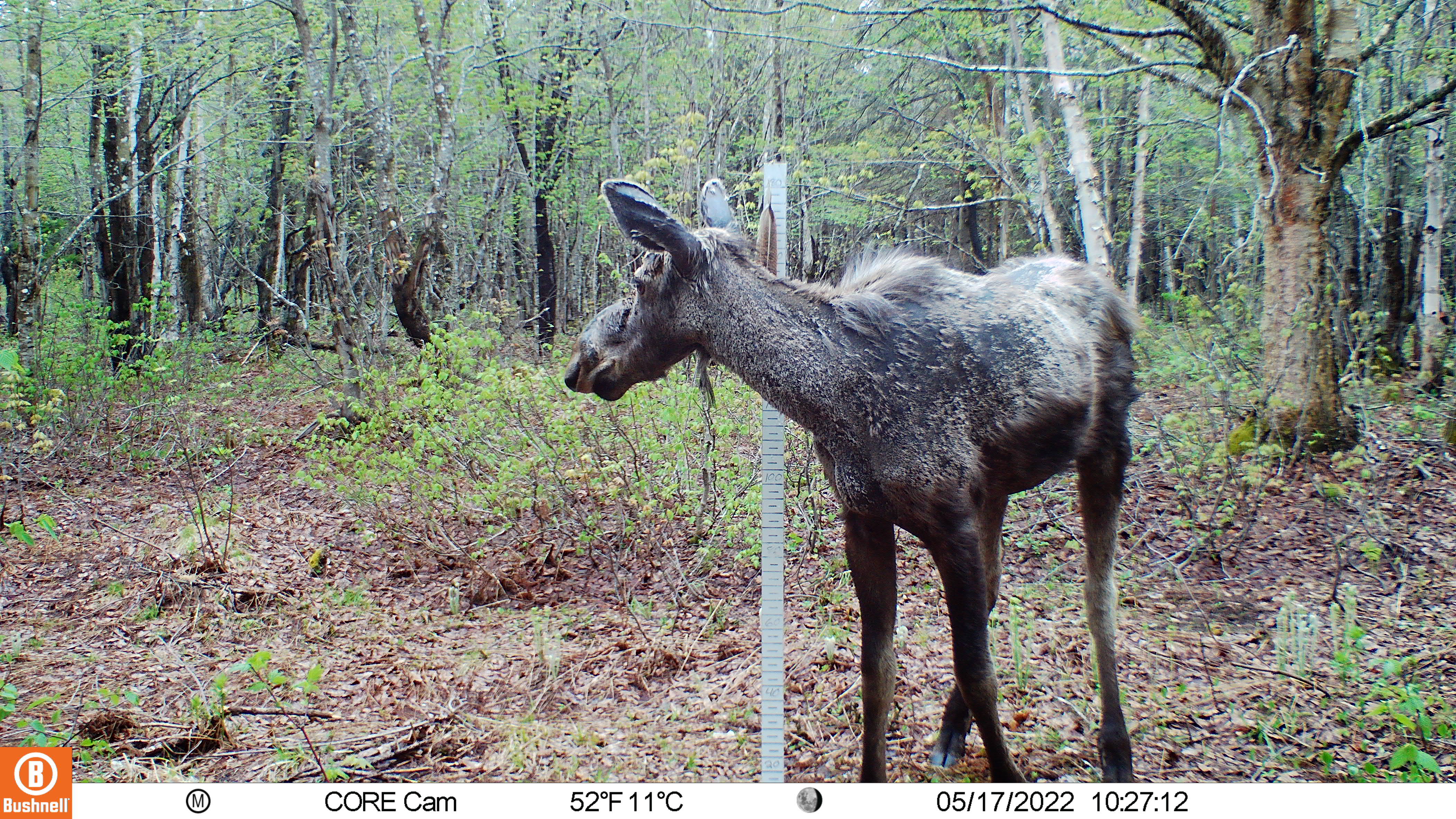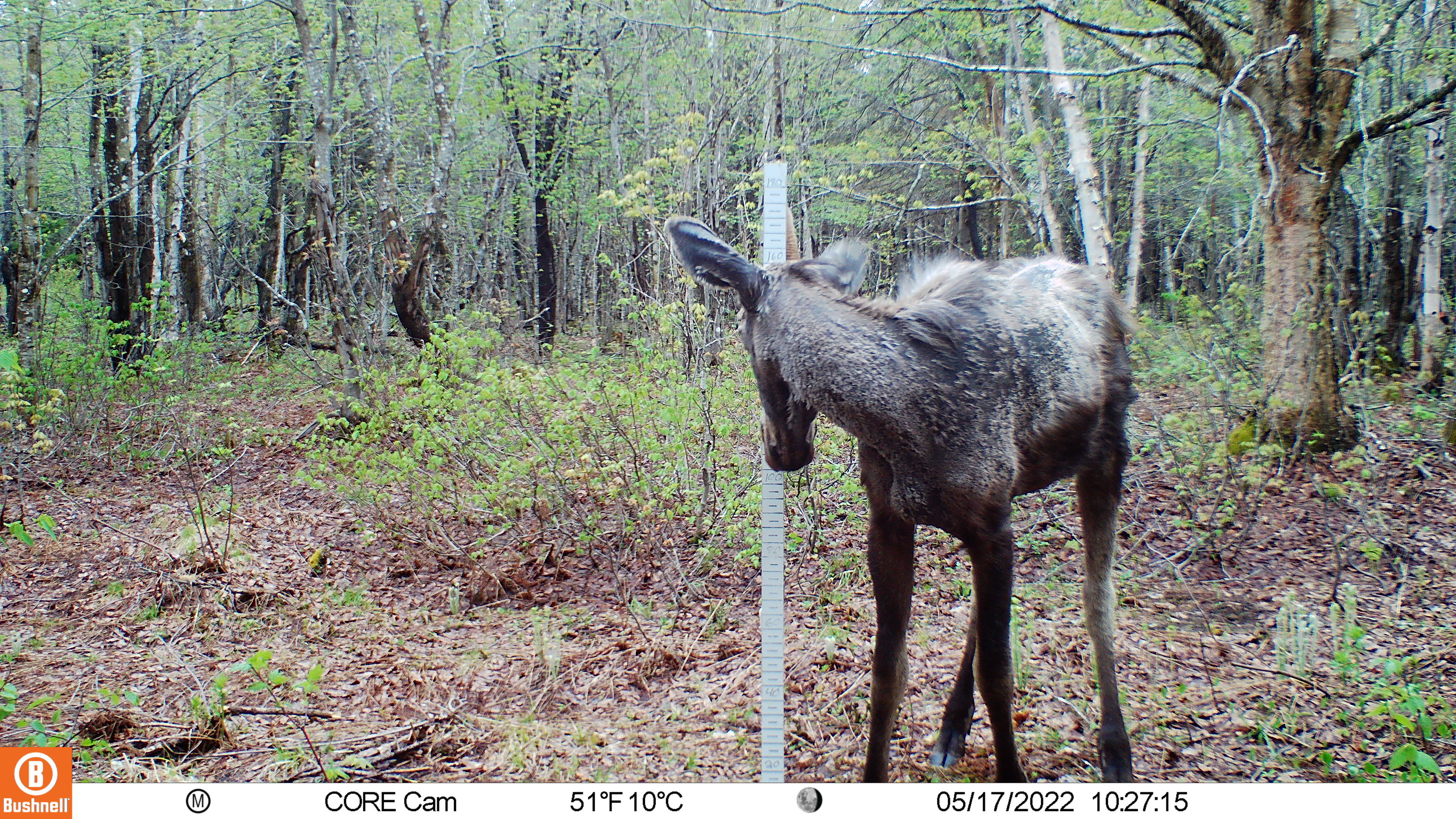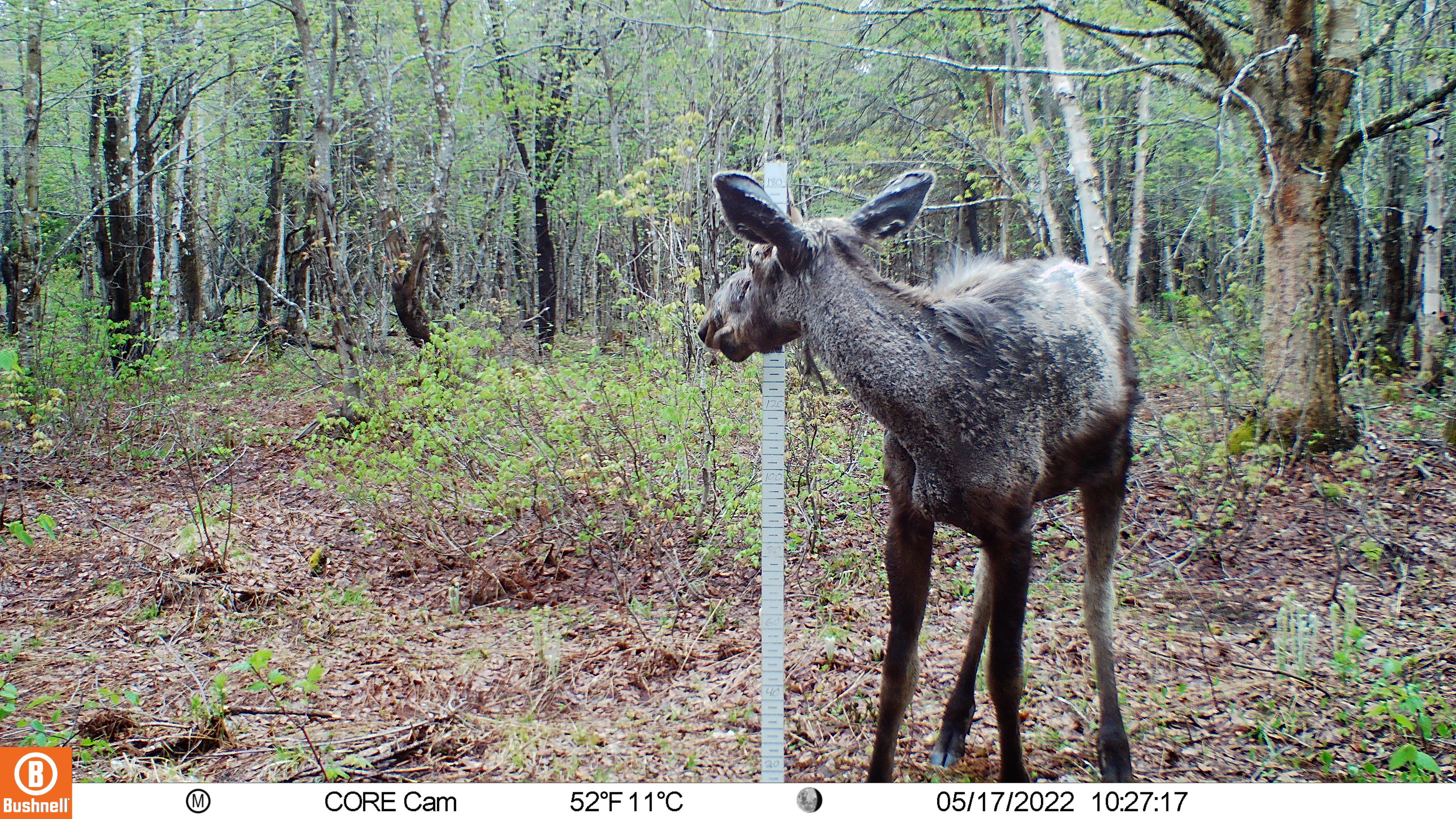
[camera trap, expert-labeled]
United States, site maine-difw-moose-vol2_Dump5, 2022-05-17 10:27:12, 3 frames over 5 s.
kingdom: Animalia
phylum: Chordata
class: Mammalia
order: Artiodactyla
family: Cervidae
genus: Alces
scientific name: Alces alces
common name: moose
Moose (Alces alces).